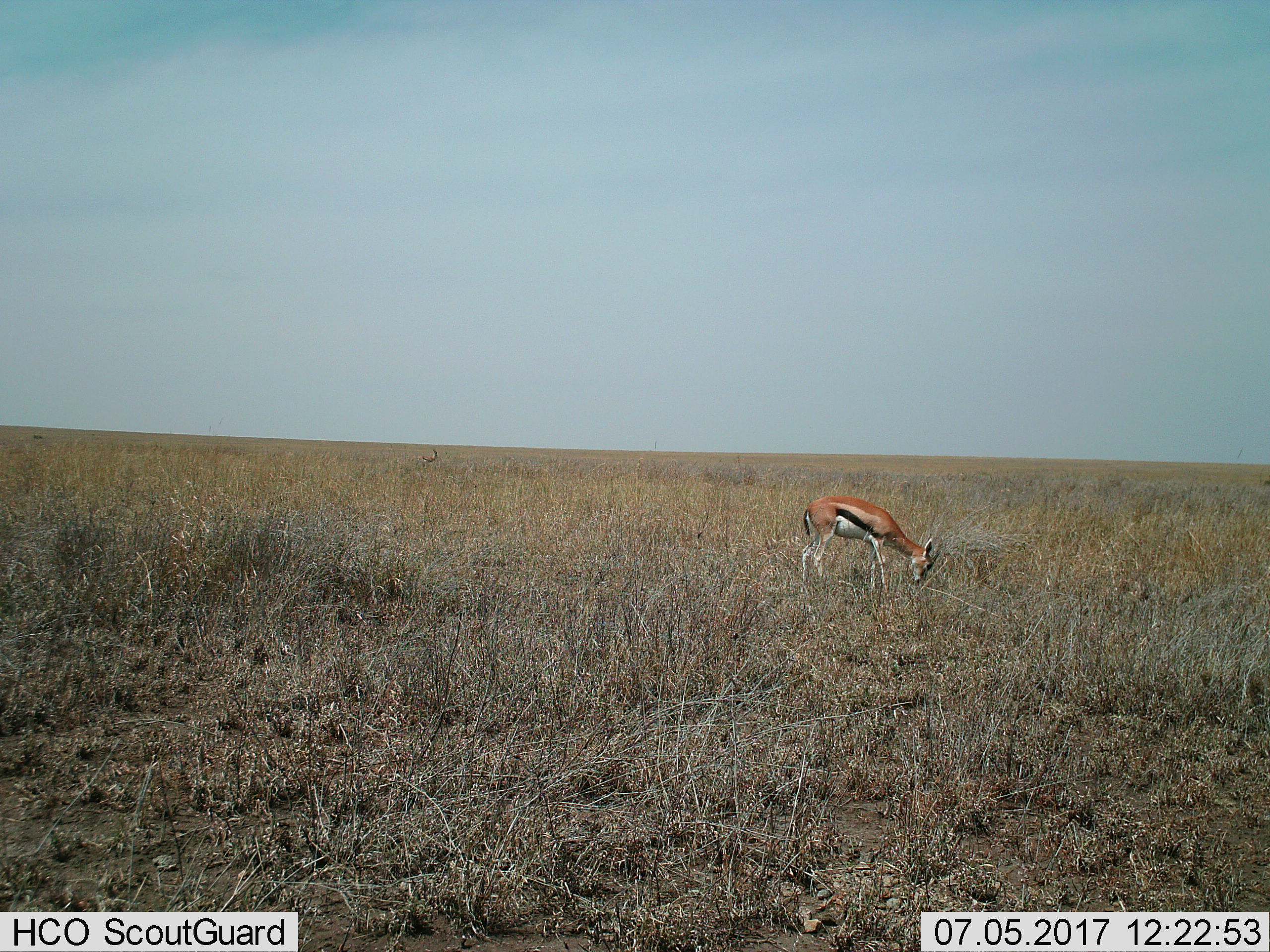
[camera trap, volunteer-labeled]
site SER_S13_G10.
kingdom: Animalia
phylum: Chordata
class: Mammalia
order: Artiodactyla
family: Bovidae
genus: Eudorcas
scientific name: Eudorcas thomsonii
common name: thomson's gazelle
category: gazellethomsons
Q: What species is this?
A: Gazellethomsons (thomson's gazelle) (Eudorcas thomsonii).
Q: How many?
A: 1.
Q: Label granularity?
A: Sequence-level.